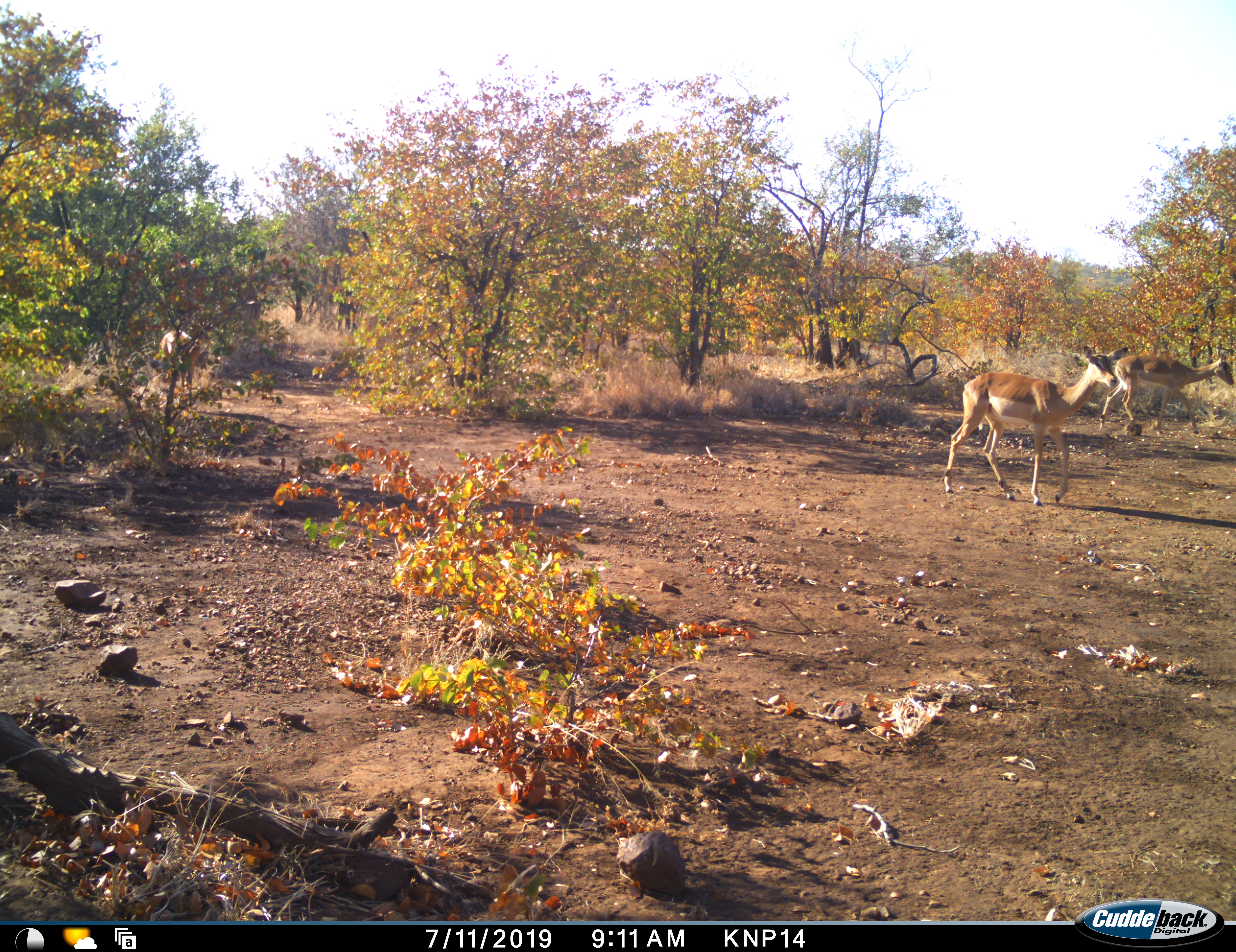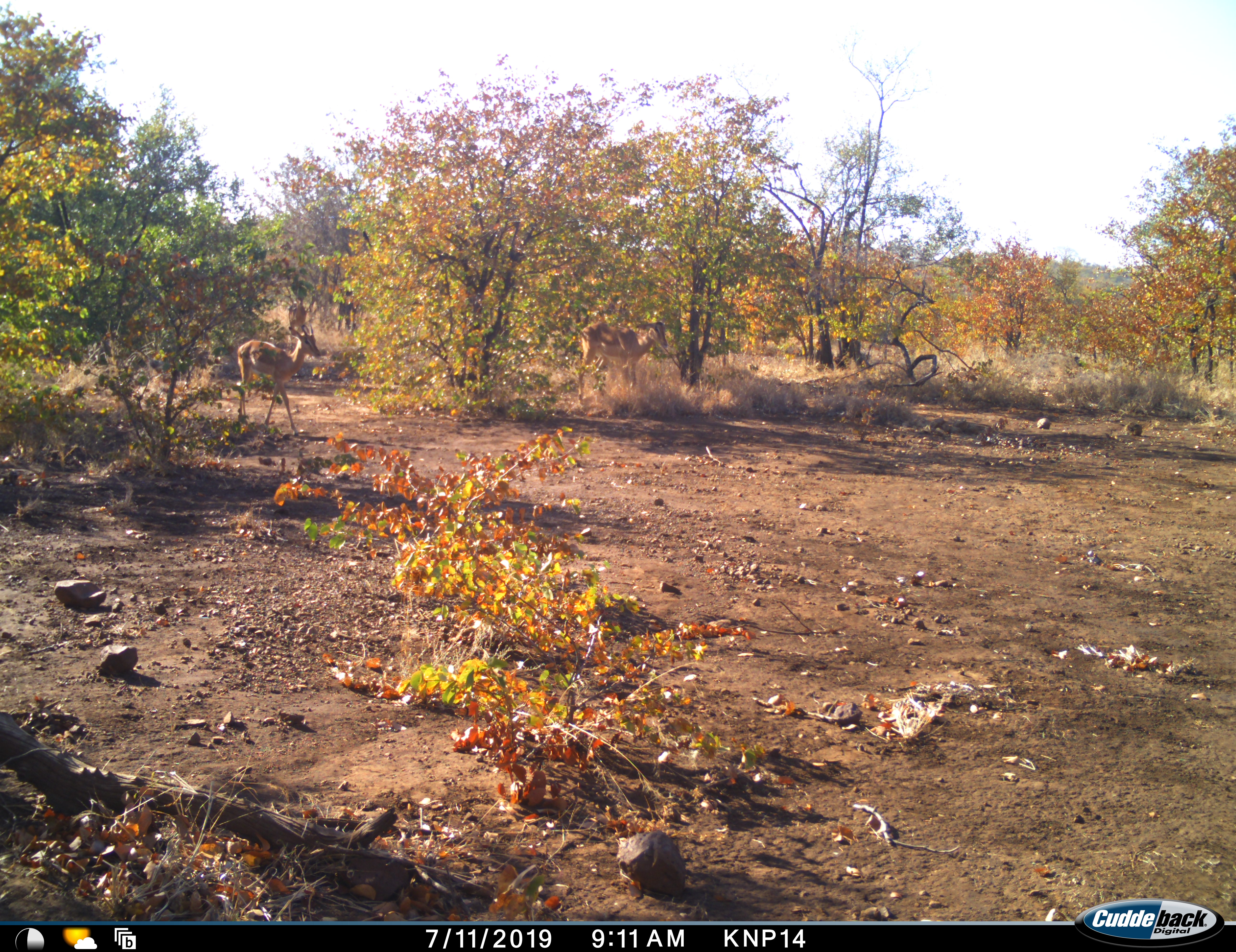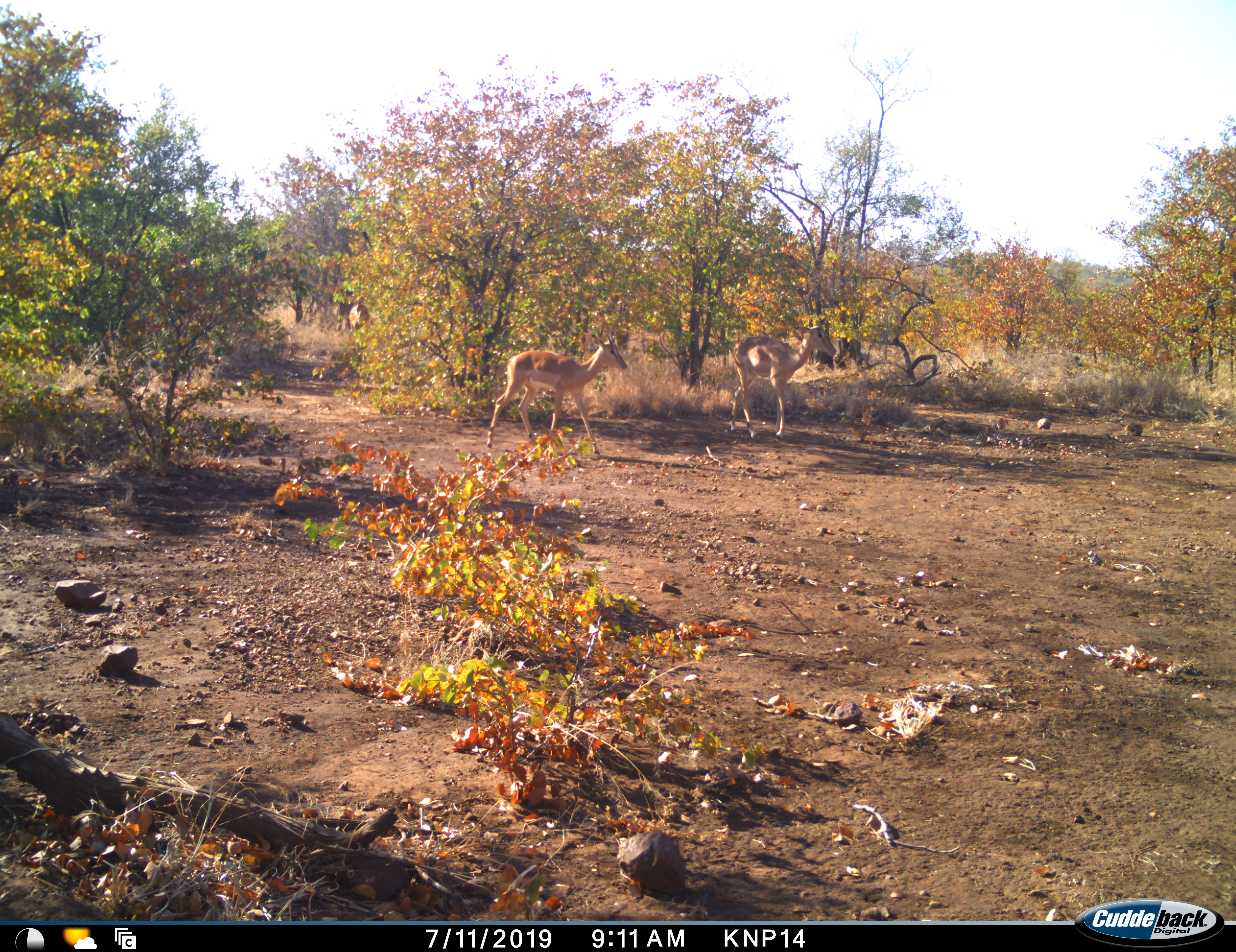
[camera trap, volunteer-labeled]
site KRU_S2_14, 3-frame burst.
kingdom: Animalia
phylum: Chordata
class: Mammalia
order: Artiodactyla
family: Bovidae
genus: Aepyceros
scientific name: Aepyceros melampus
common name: impala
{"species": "impala (Aepyceros melampus)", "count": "5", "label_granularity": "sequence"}